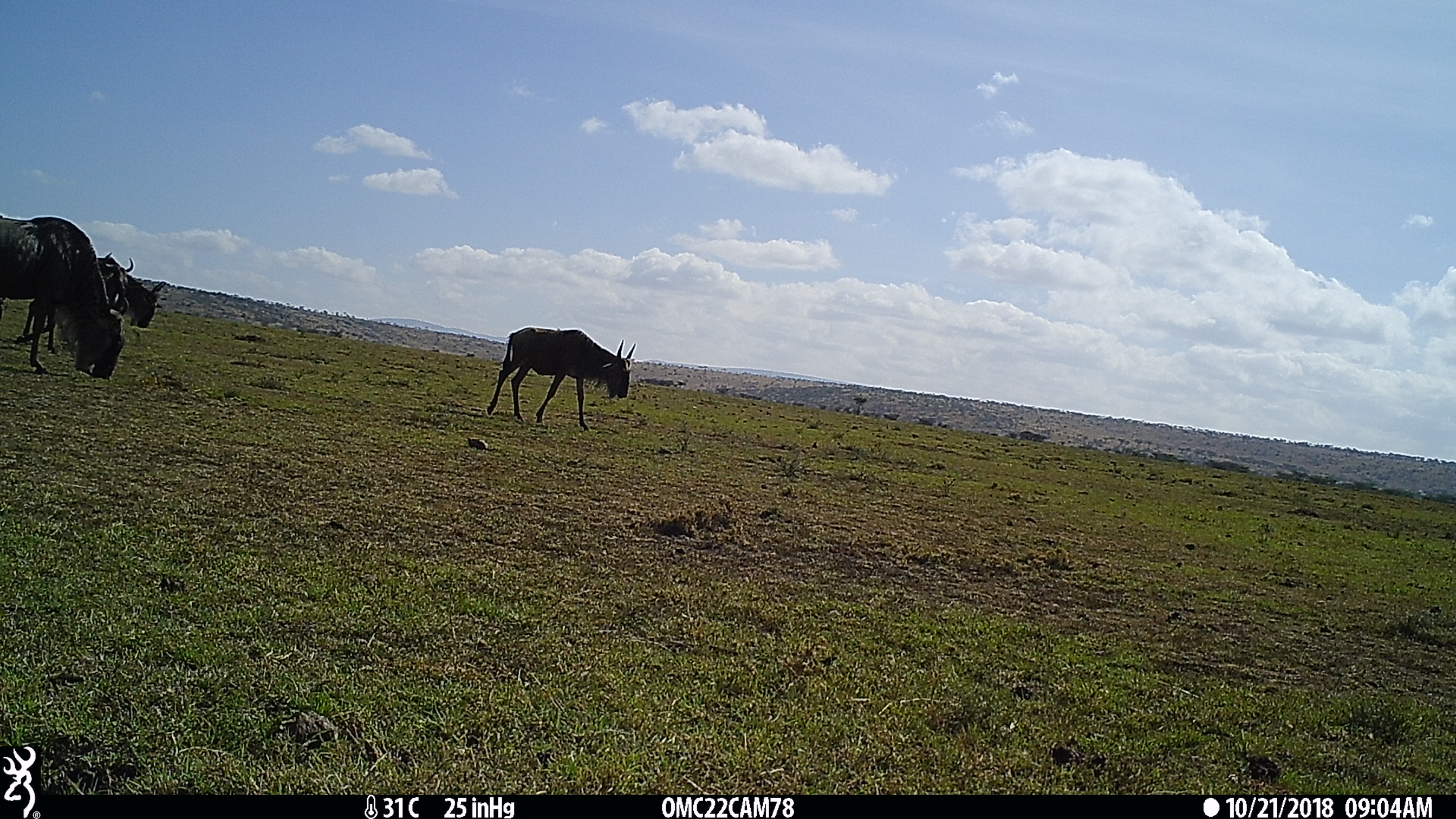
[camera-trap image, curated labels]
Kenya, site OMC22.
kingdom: Animalia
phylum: Chordata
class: Mammalia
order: Artiodactyla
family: Bovidae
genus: Connochaetes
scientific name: Connochaetes taurinus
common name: blue wildebeest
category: wildebeest